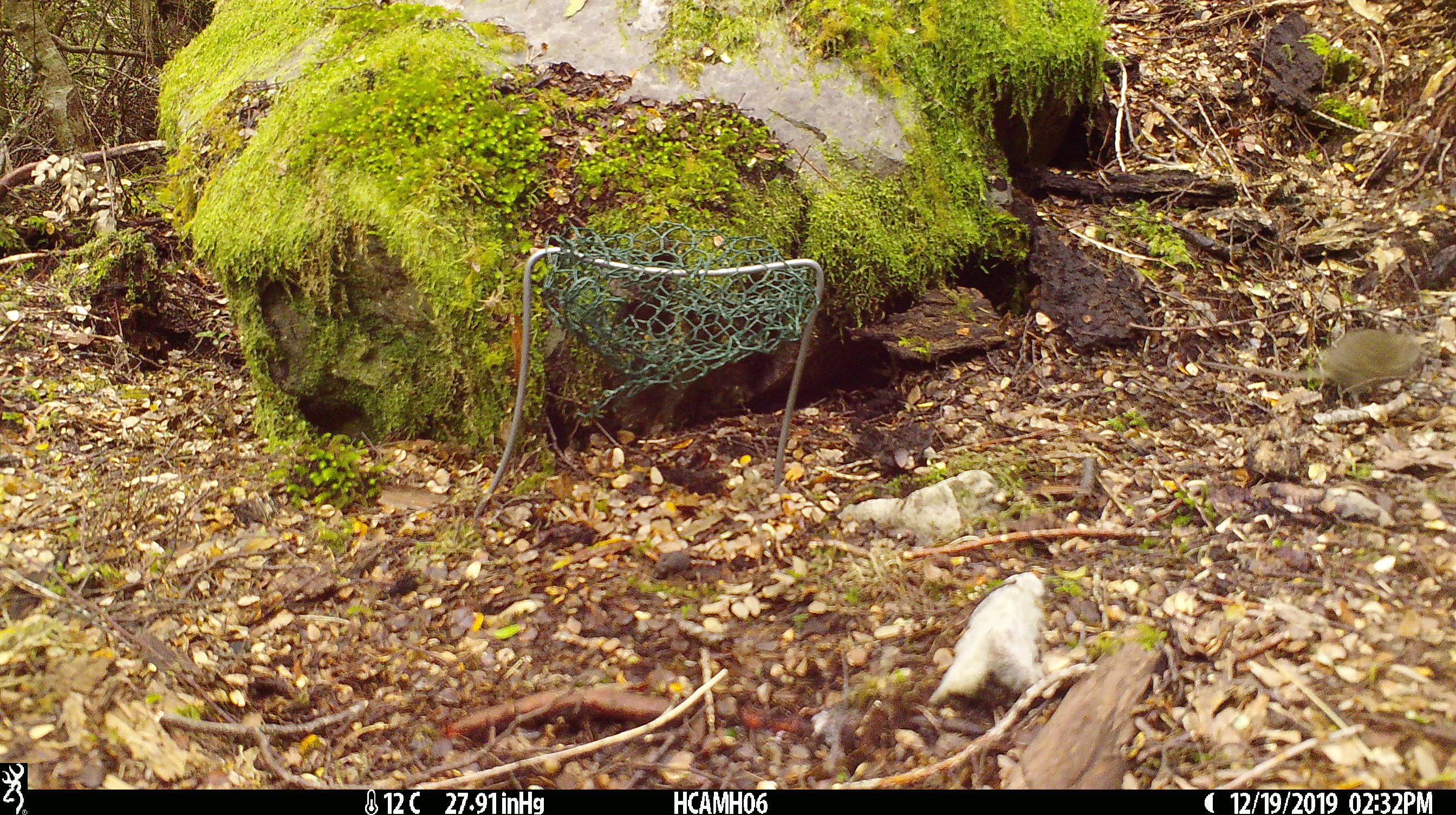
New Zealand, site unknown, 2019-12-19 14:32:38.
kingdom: Animalia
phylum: Chordata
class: Mammalia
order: Rodentia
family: Muridae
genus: Mus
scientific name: Mus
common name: mouse